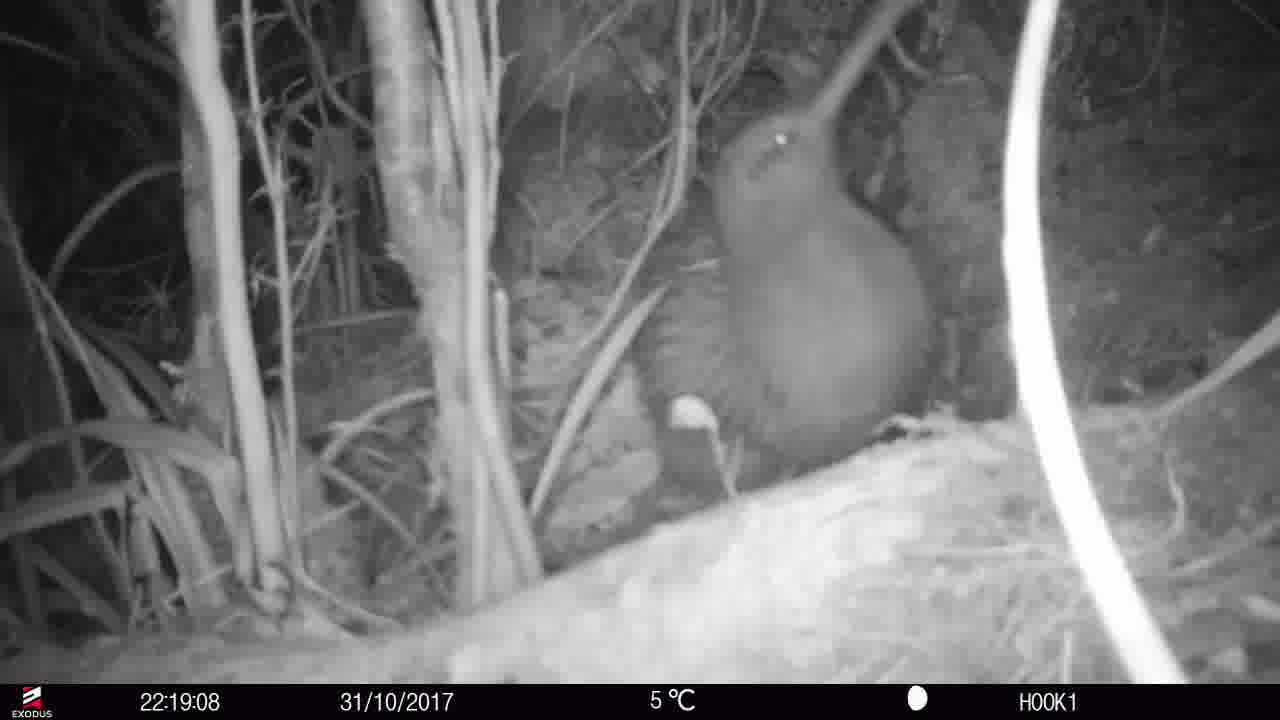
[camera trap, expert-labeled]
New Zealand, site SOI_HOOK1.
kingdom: Animalia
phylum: Chordata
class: Aves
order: Apterygiformes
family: Apterygidae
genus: Apteryx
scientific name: Apteryx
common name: kiwi